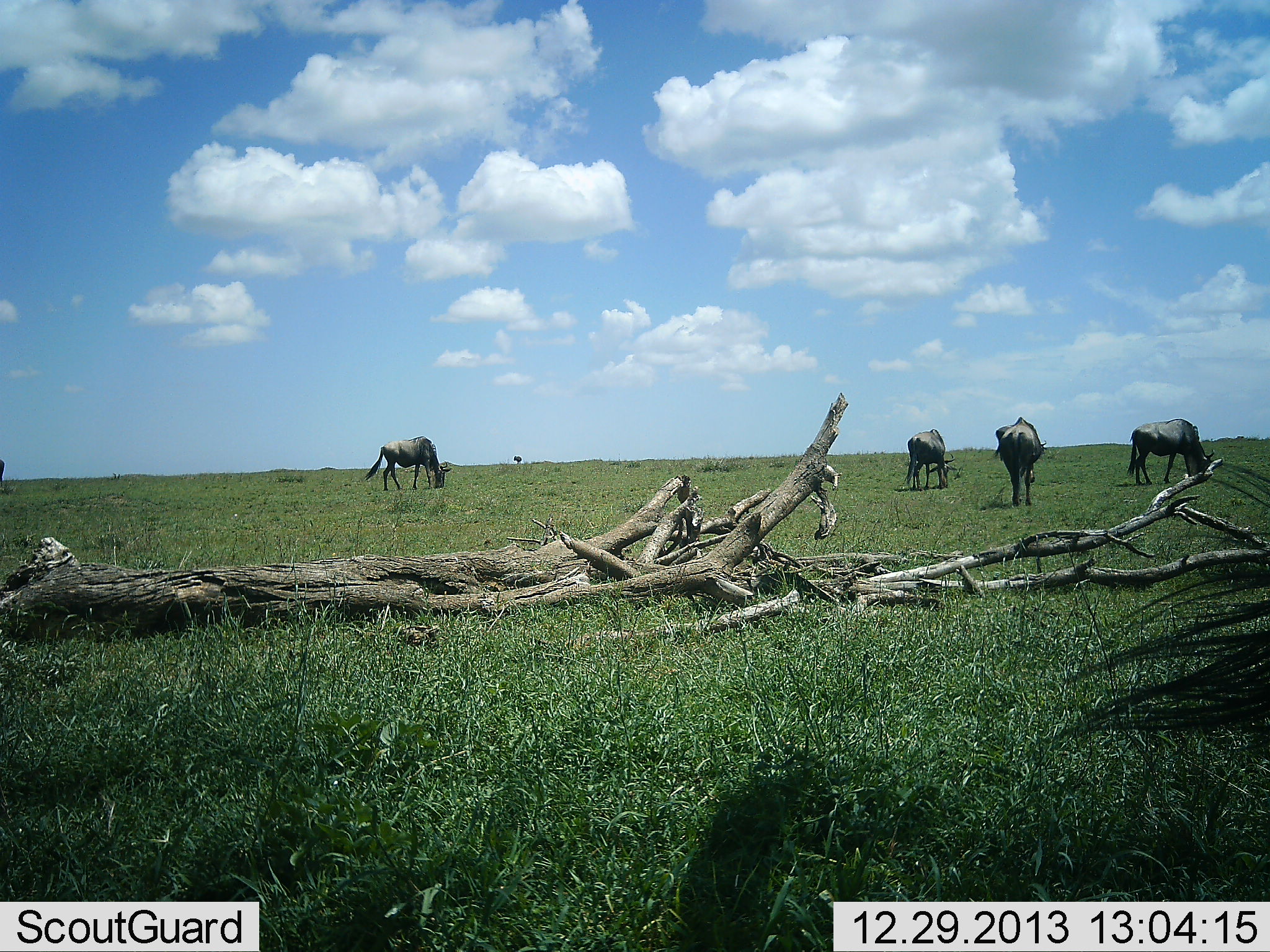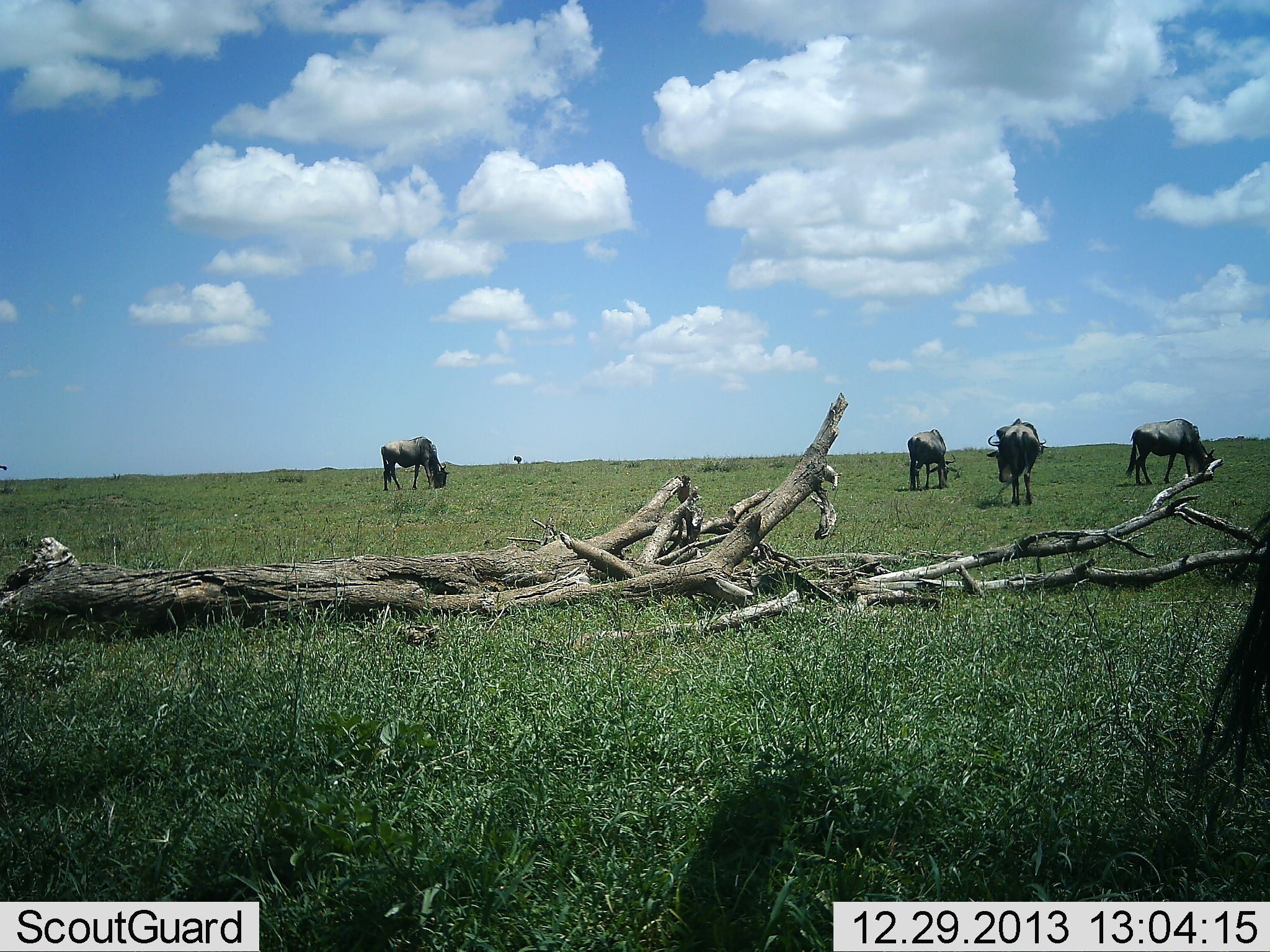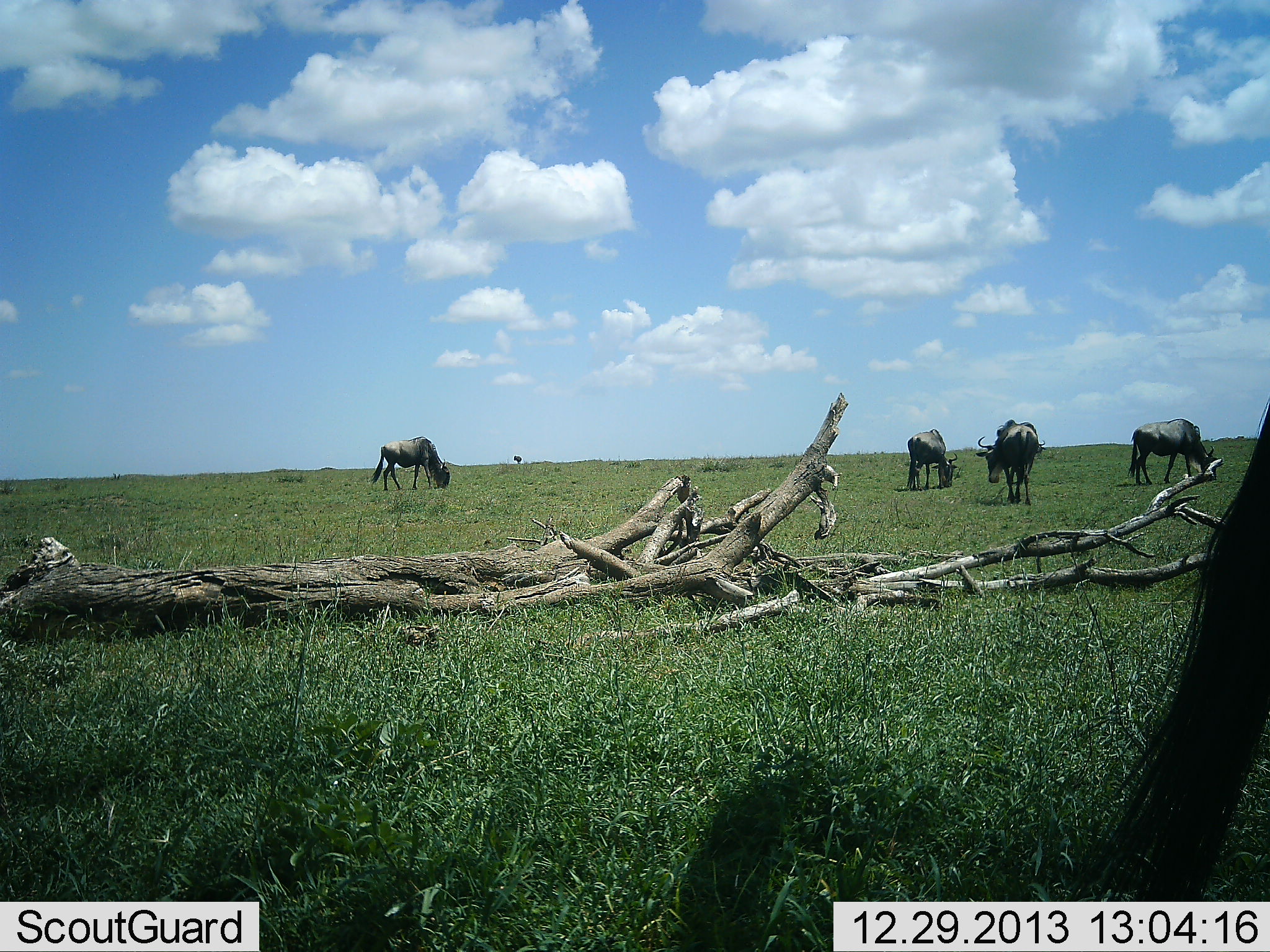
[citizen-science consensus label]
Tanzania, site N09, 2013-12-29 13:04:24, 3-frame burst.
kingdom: Animalia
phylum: Chordata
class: Mammalia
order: Artiodactyla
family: Bovidae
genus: Connochaetes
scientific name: Connochaetes taurinus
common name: blue wildebeest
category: wildebeest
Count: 5.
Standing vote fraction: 40%.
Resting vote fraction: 20%.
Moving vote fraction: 0%.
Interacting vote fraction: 0%.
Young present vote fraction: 0%.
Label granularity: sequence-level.